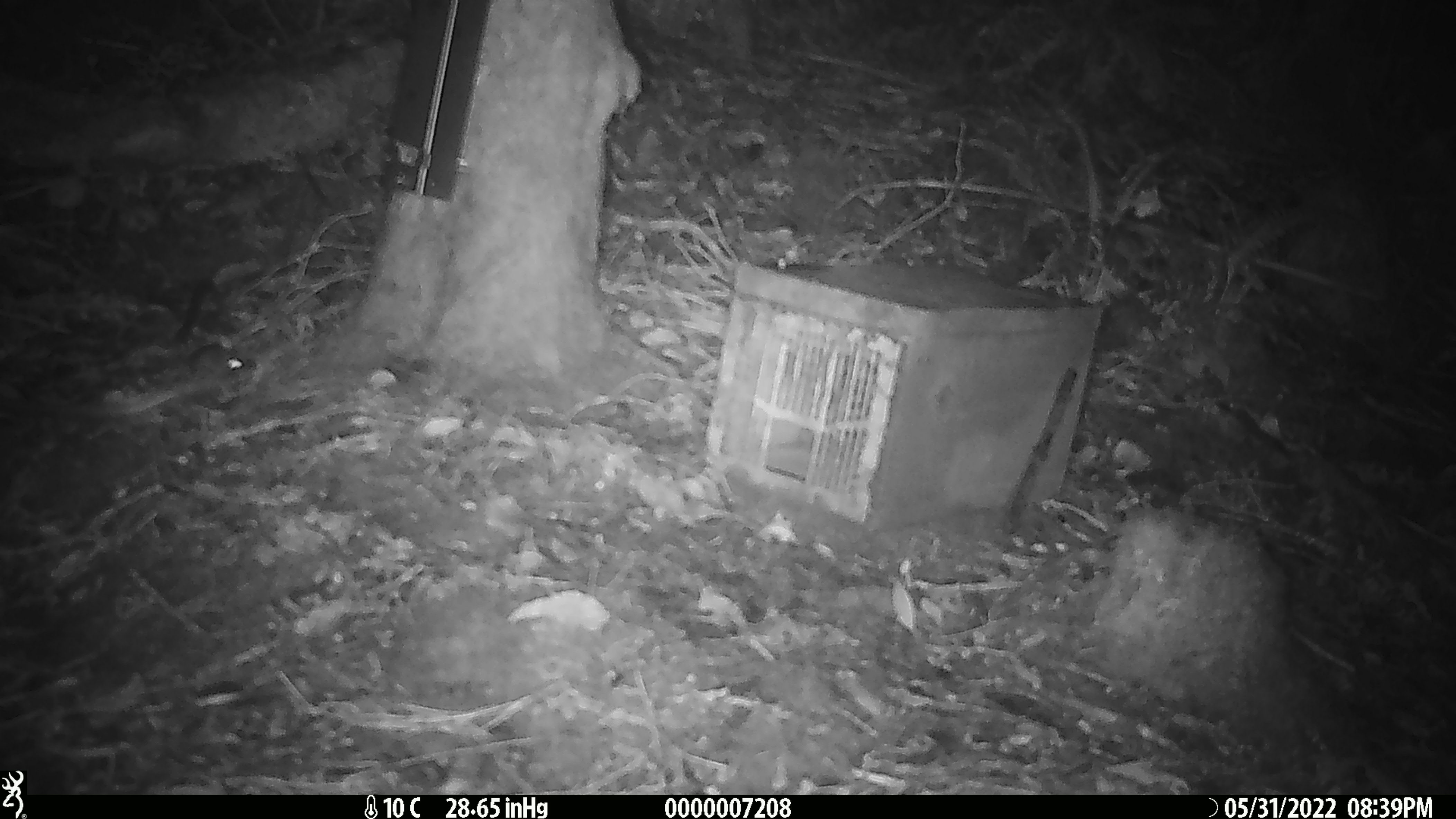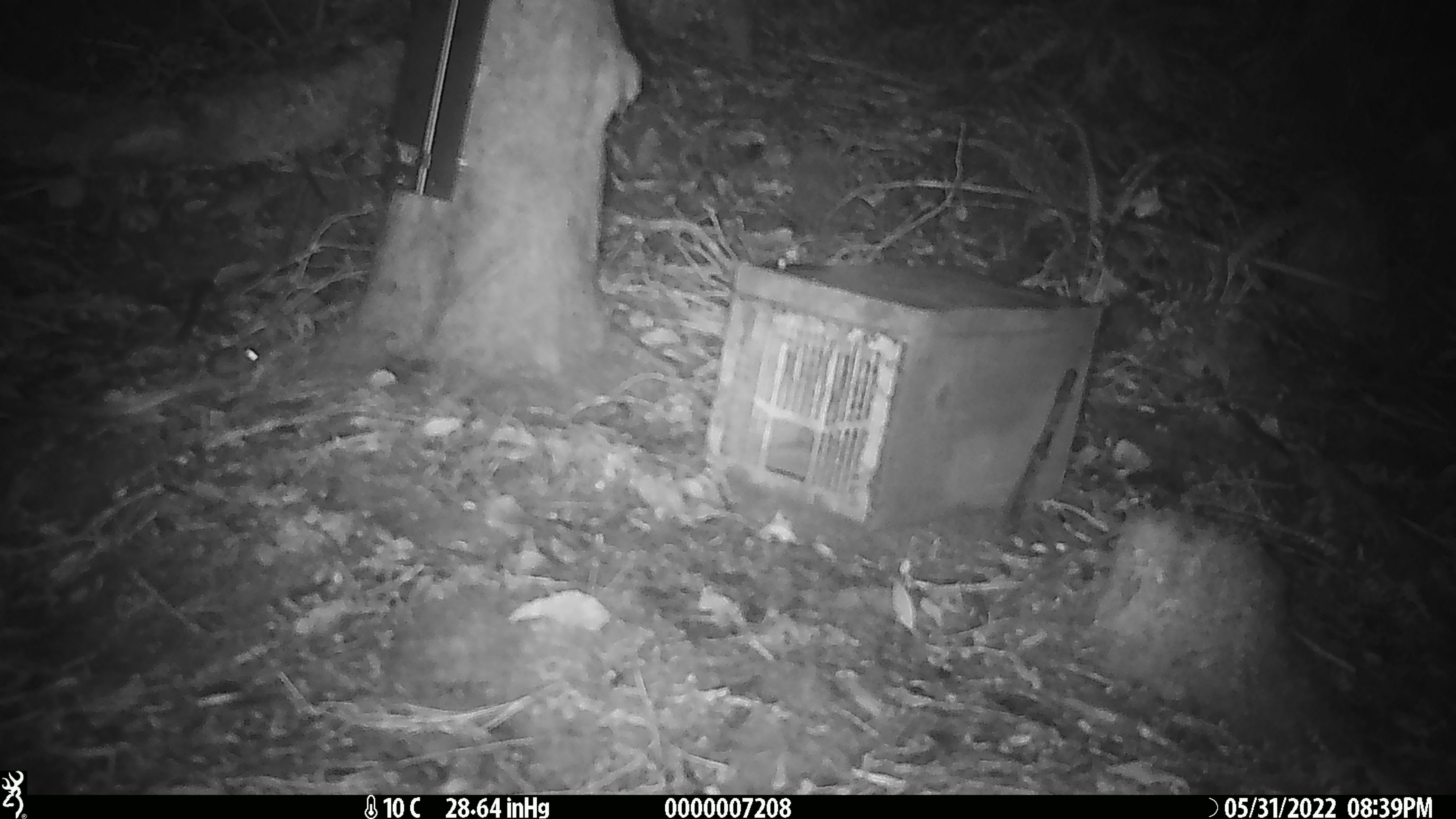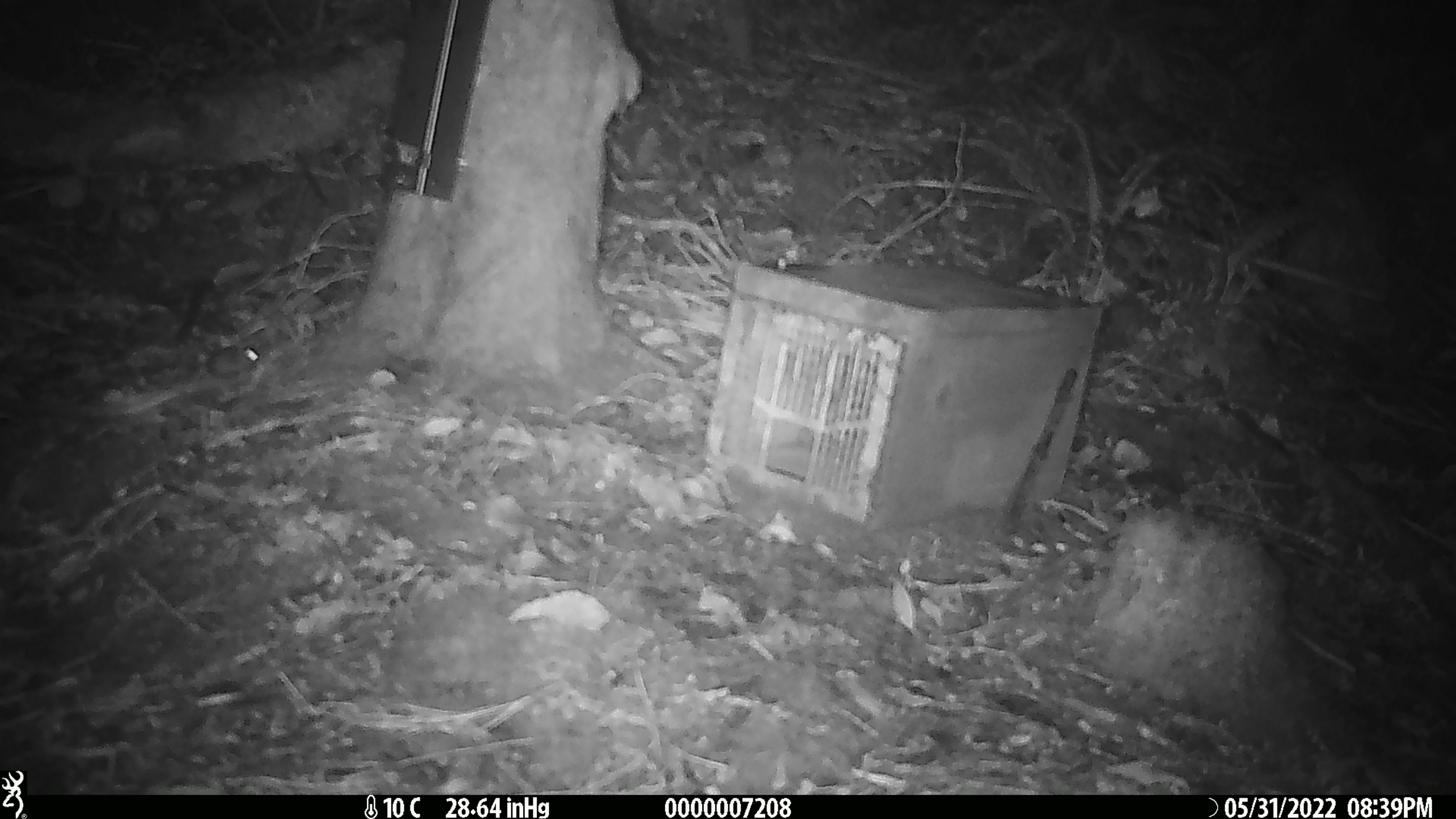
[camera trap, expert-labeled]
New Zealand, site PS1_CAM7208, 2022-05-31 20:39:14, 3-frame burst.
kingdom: Animalia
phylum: Chordata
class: Mammalia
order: Rodentia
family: Muridae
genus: Mus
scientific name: Mus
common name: mouse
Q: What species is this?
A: Mouse (Mus).